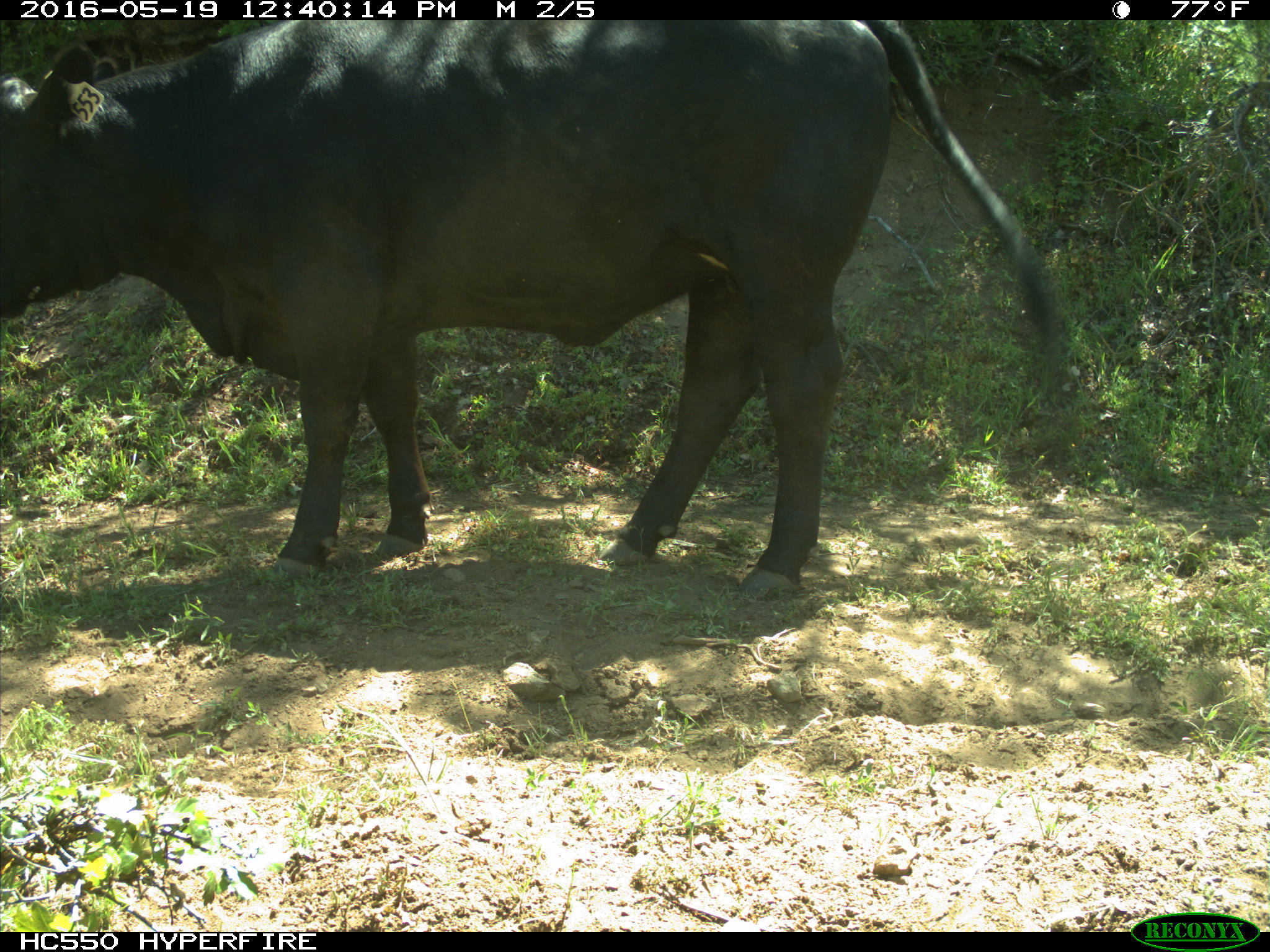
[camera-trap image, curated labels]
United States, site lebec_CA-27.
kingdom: Animalia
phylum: Chordata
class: Mammalia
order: Artiodactyla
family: Bovidae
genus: Bos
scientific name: Bos taurus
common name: domestic cow